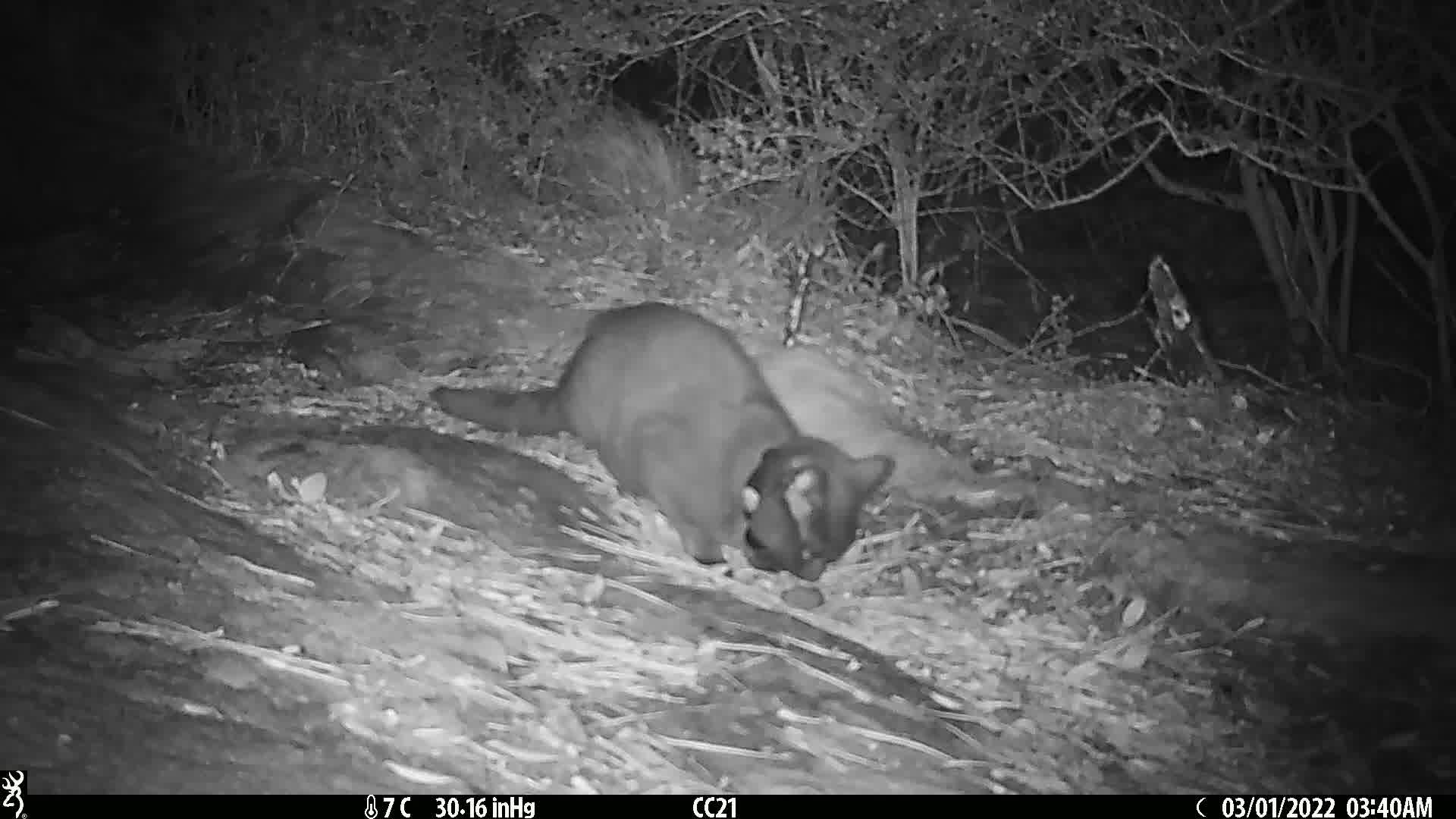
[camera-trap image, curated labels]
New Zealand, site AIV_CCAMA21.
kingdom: Animalia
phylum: Chordata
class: Mammalia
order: Carnivora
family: Felidae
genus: Felis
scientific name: Felis catus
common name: domestic cat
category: cat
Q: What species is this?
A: Cat (domestic cat) (Felis catus).